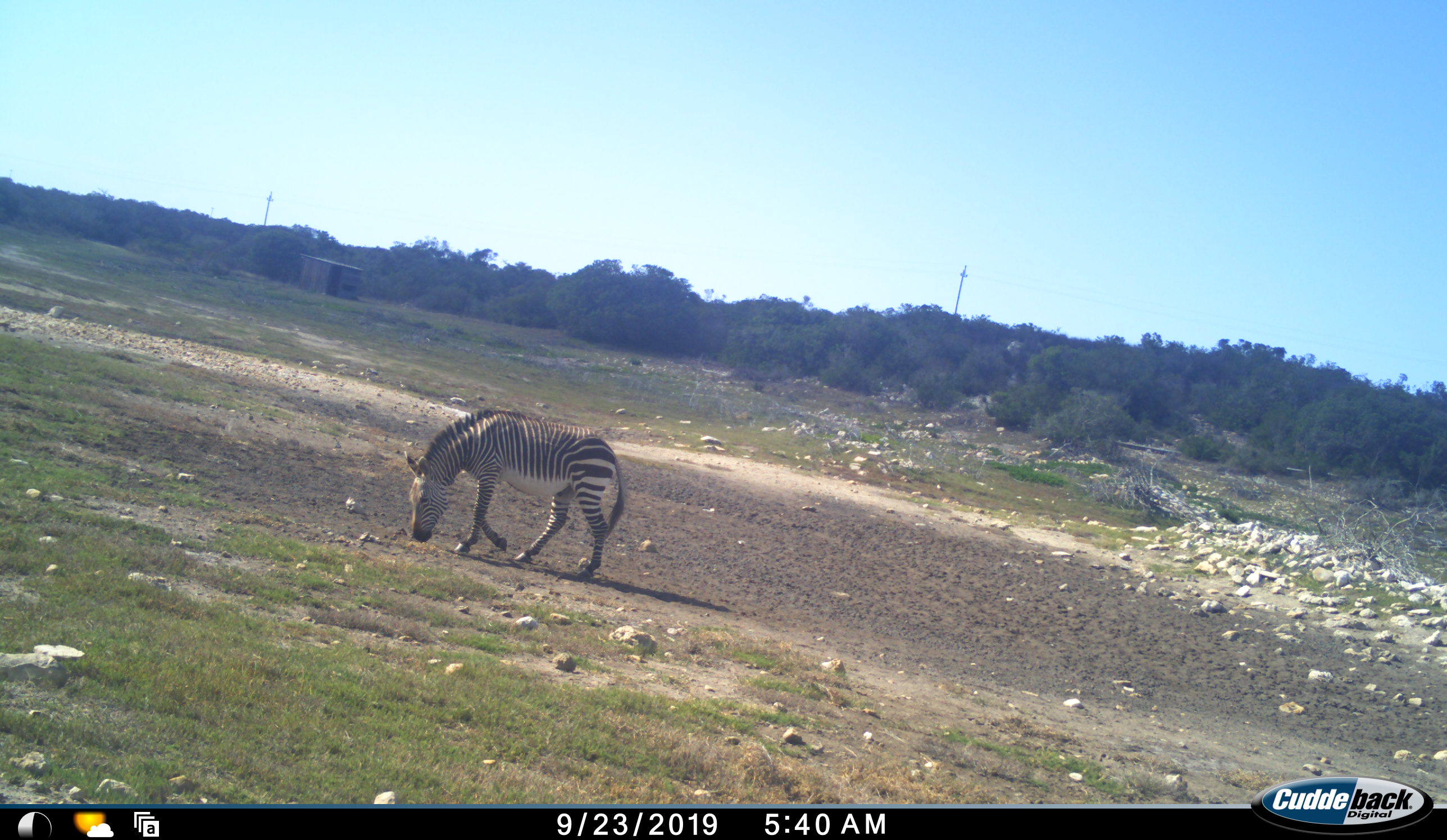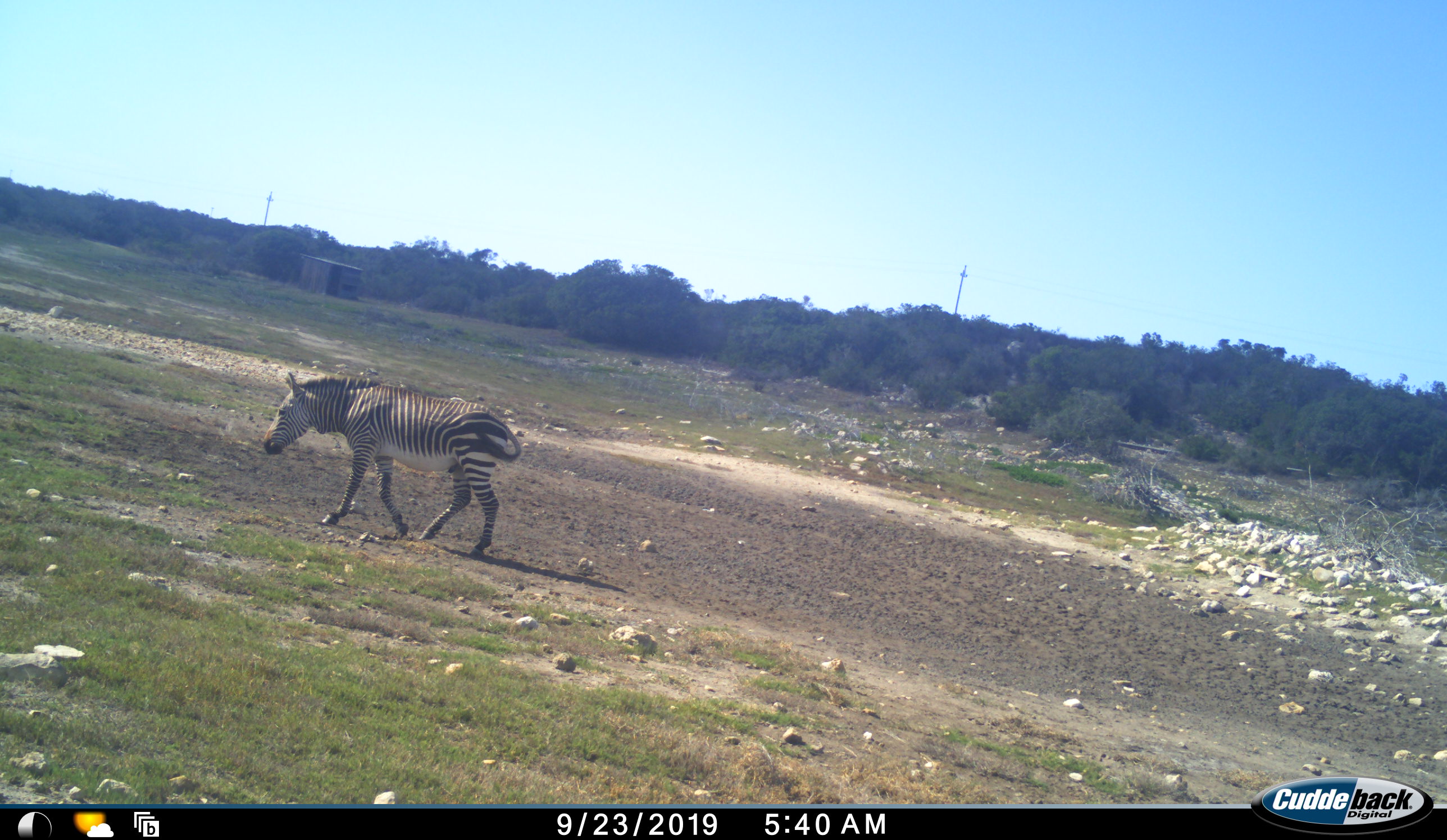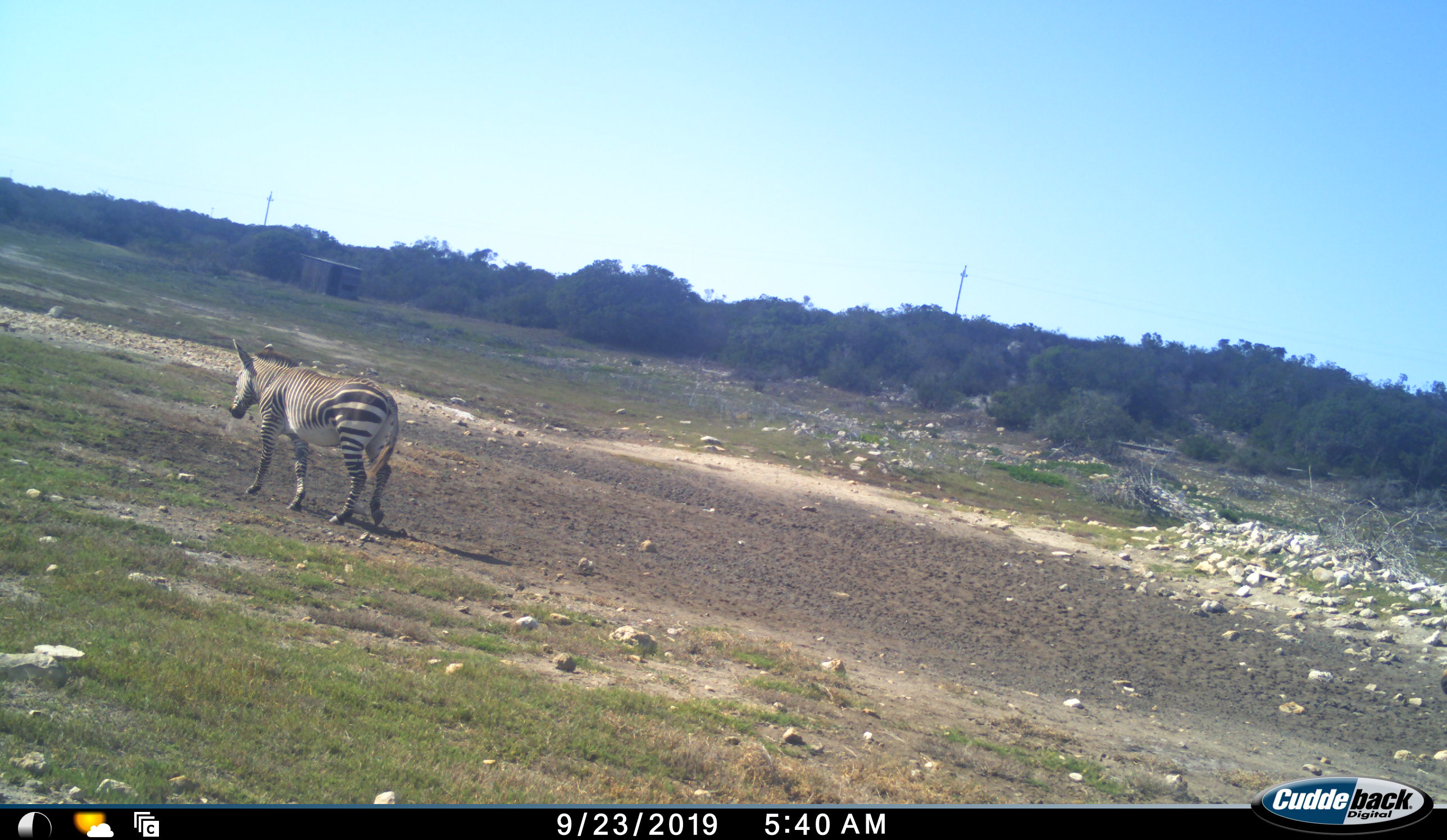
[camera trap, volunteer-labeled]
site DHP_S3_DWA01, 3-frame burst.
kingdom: Animalia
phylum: Chordata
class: Mammalia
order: Perissodactyla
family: Equidae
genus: Equus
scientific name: Equus zebra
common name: mountain zebra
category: zebramountain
Zebramountain (mountain zebra) (Equus zebra), count 1. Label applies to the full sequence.